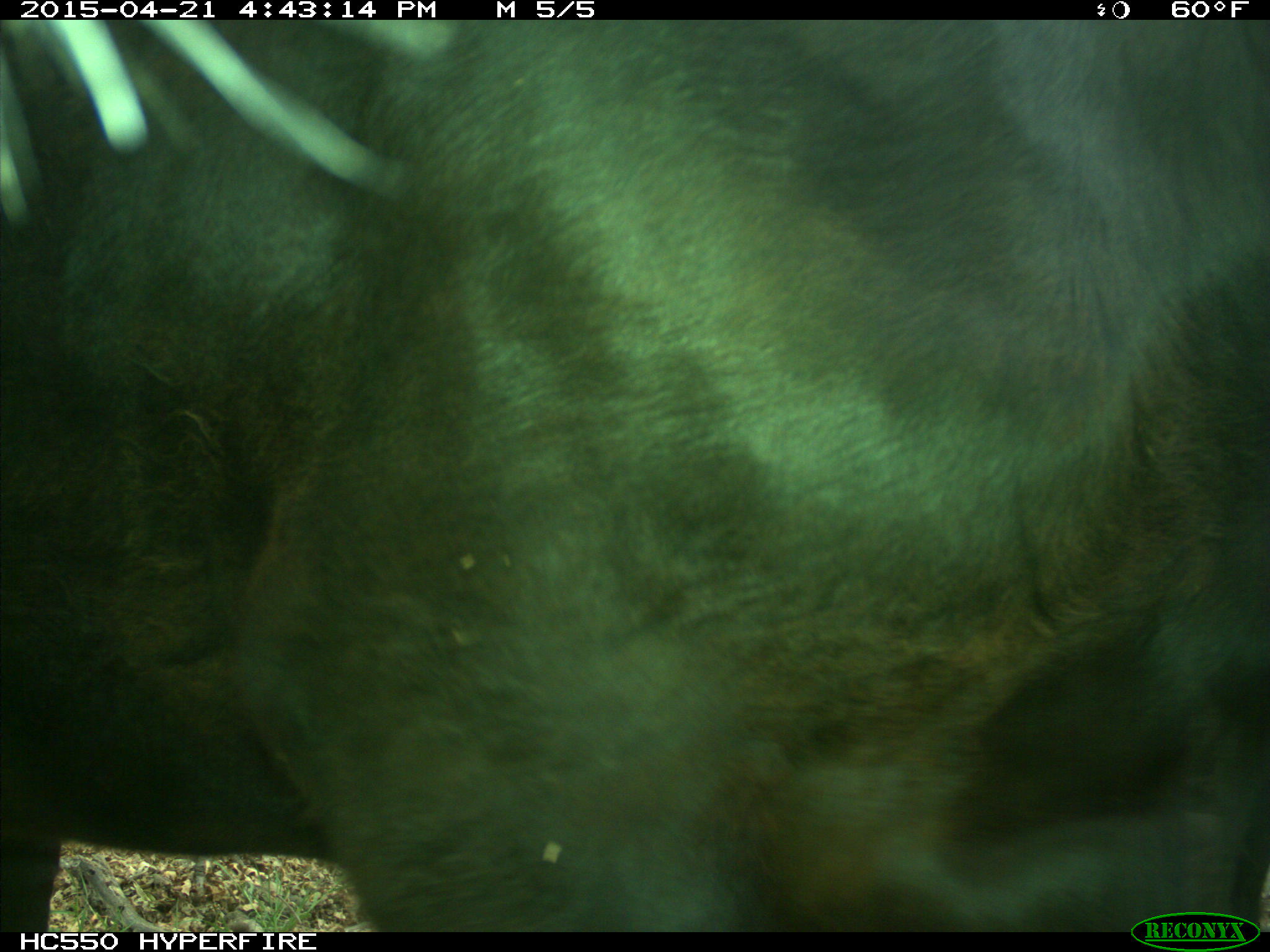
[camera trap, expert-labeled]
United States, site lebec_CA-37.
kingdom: Animalia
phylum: Chordata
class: Mammalia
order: Artiodactyla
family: Bovidae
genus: Bos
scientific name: Bos taurus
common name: domestic cow